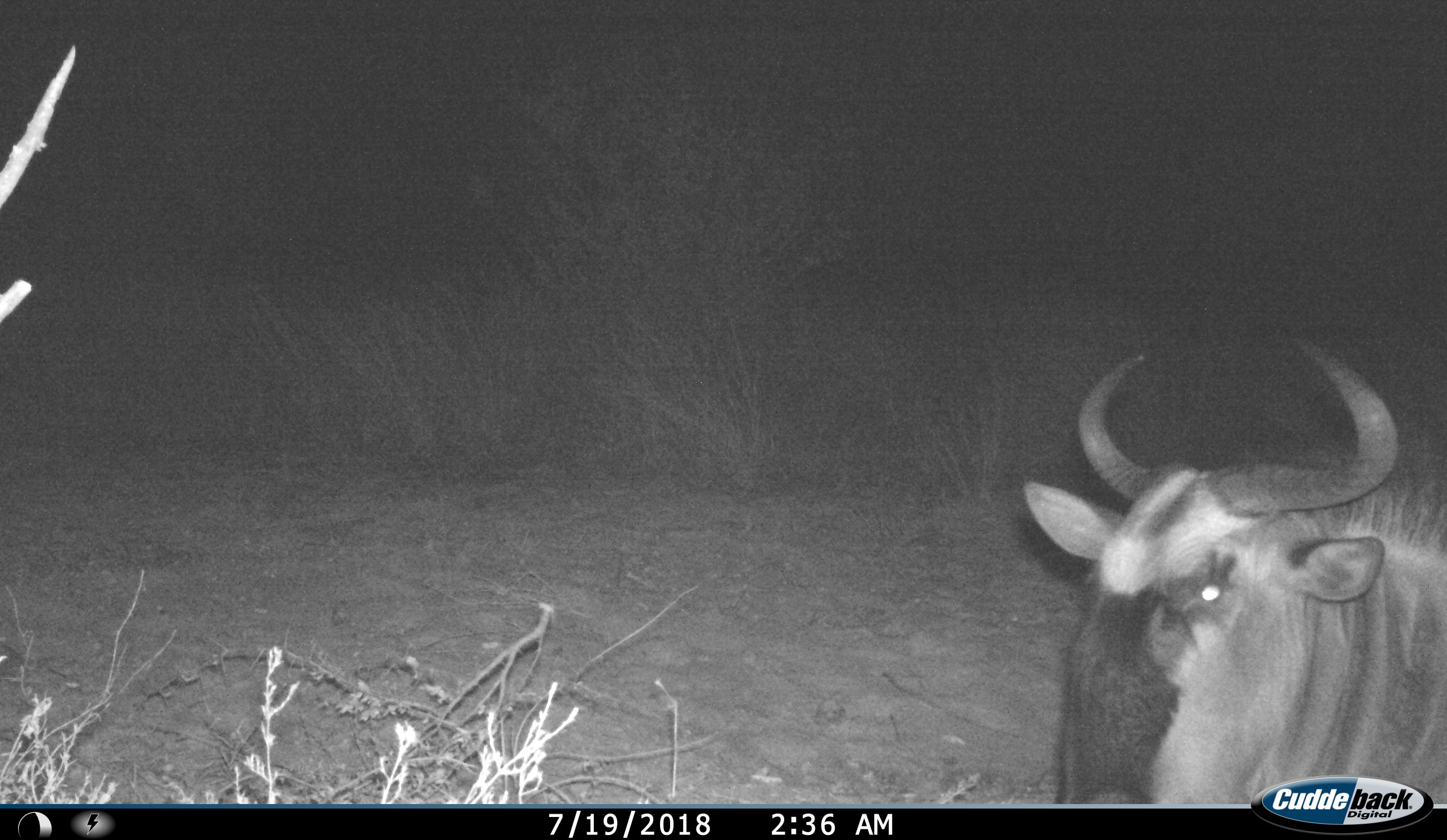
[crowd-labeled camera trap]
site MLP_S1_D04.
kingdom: Animalia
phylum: Chordata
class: Mammalia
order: Artiodactyla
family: Bovidae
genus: Connochaetes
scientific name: Connochaetes taurinus taurinus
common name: blue wildebeest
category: wildebeestblue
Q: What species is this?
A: Wildebeestblue (blue wildebeest) (Connochaetes taurinus taurinus).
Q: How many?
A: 1.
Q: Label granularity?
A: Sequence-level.